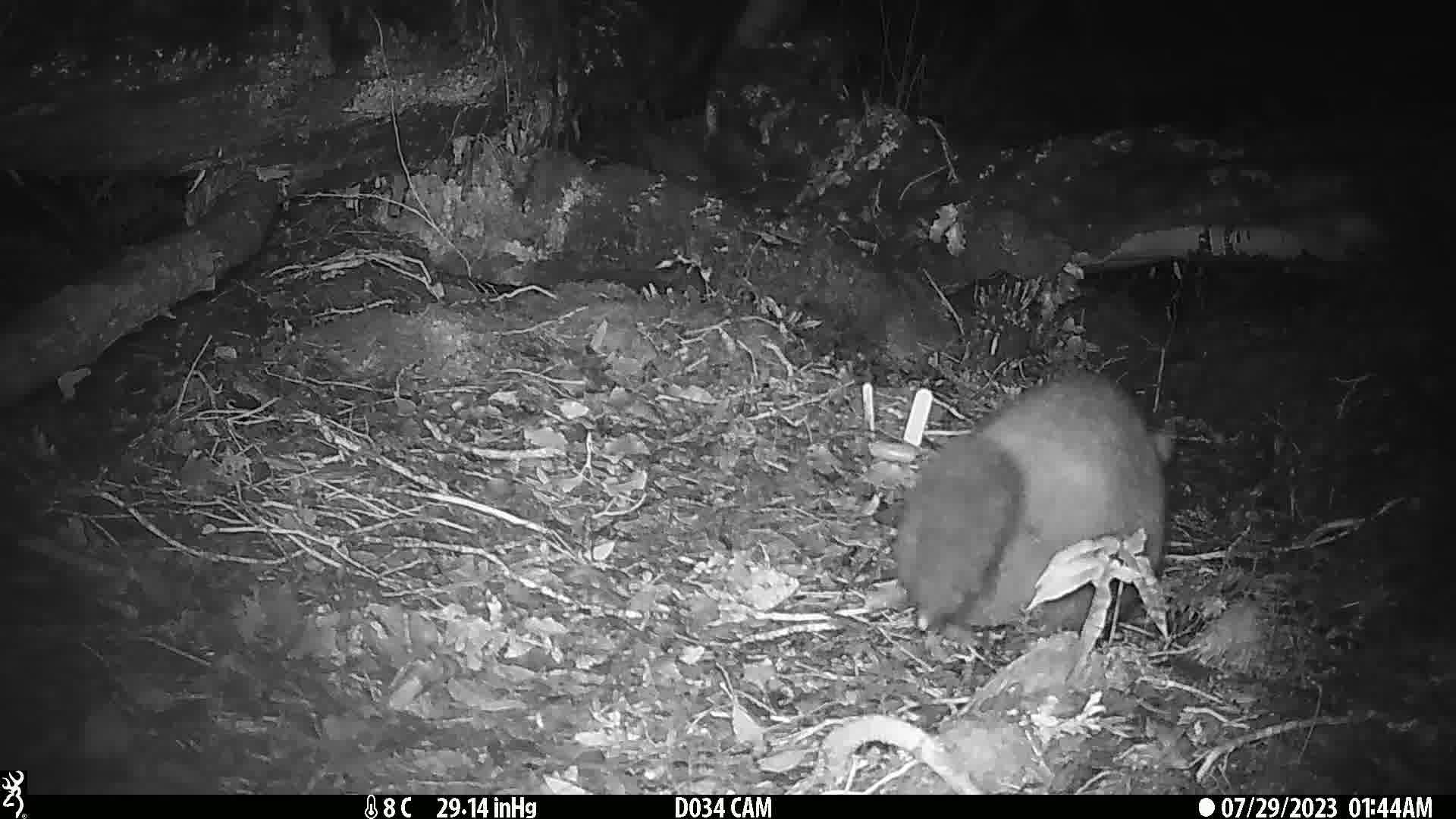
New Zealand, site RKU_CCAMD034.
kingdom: Animalia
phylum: Chordata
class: Mammalia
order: Diprotodontia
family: Phalangeridae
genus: Trichosurus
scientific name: Trichosurus vulpecula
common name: common brushtail possum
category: possum